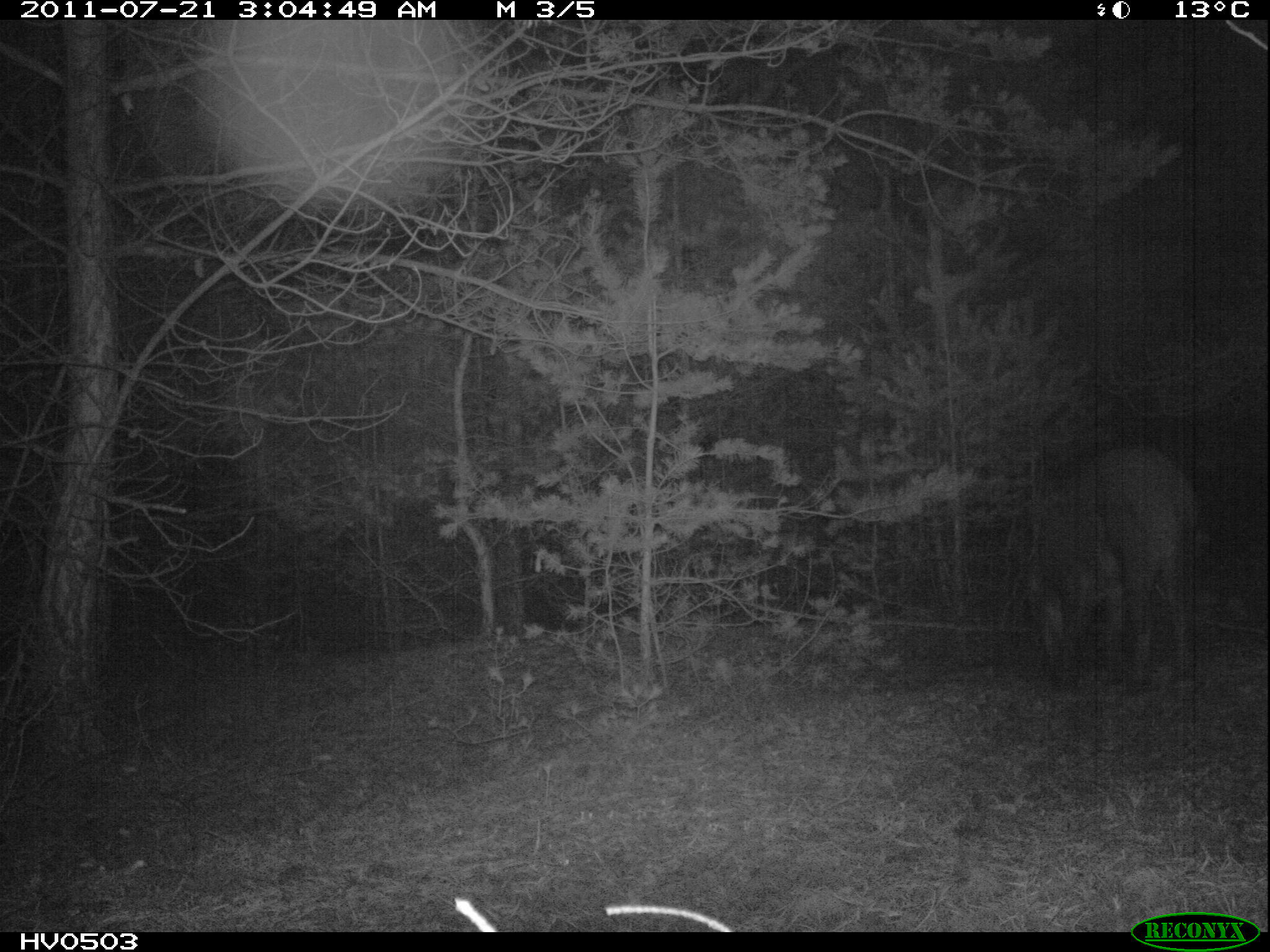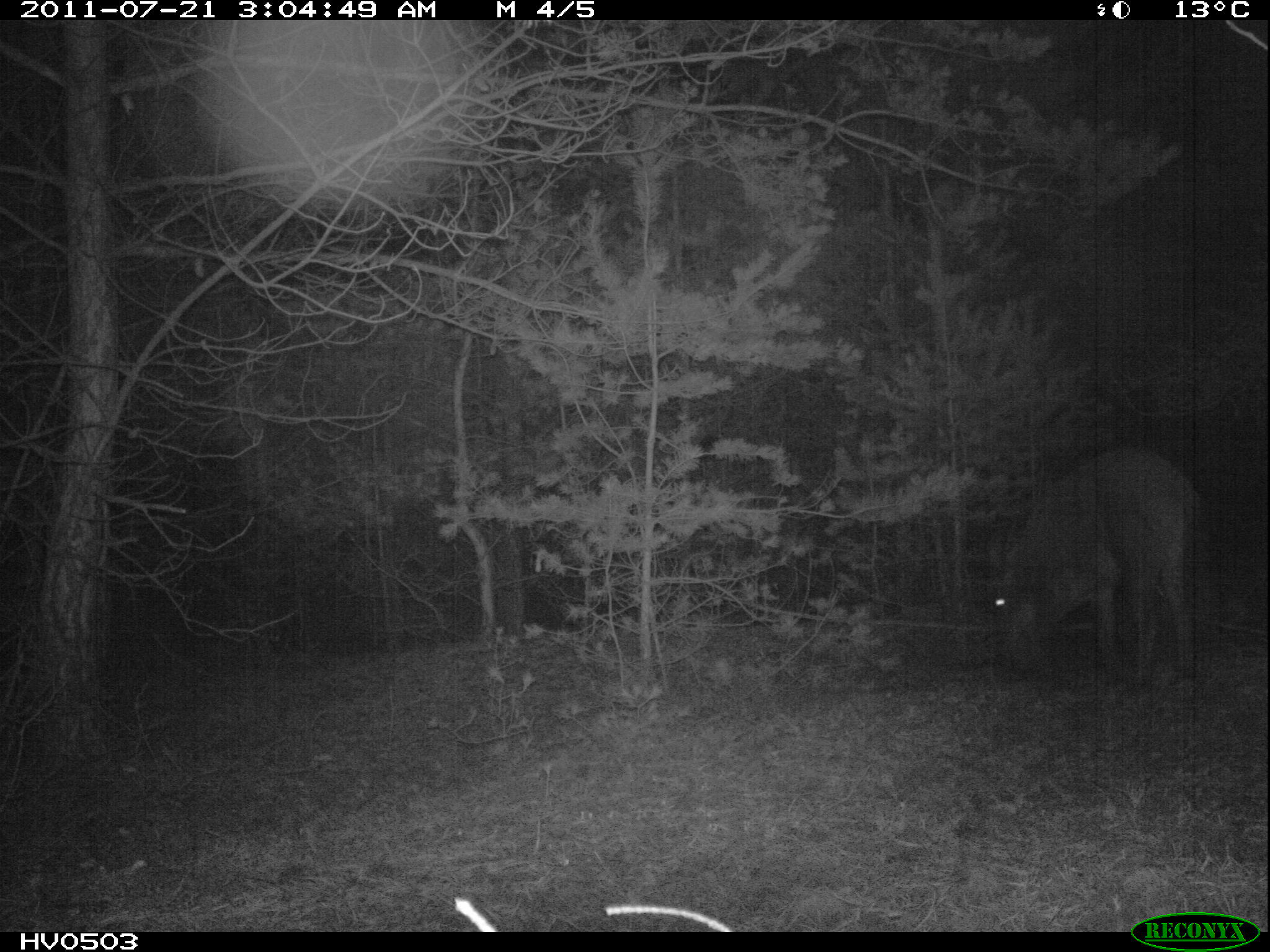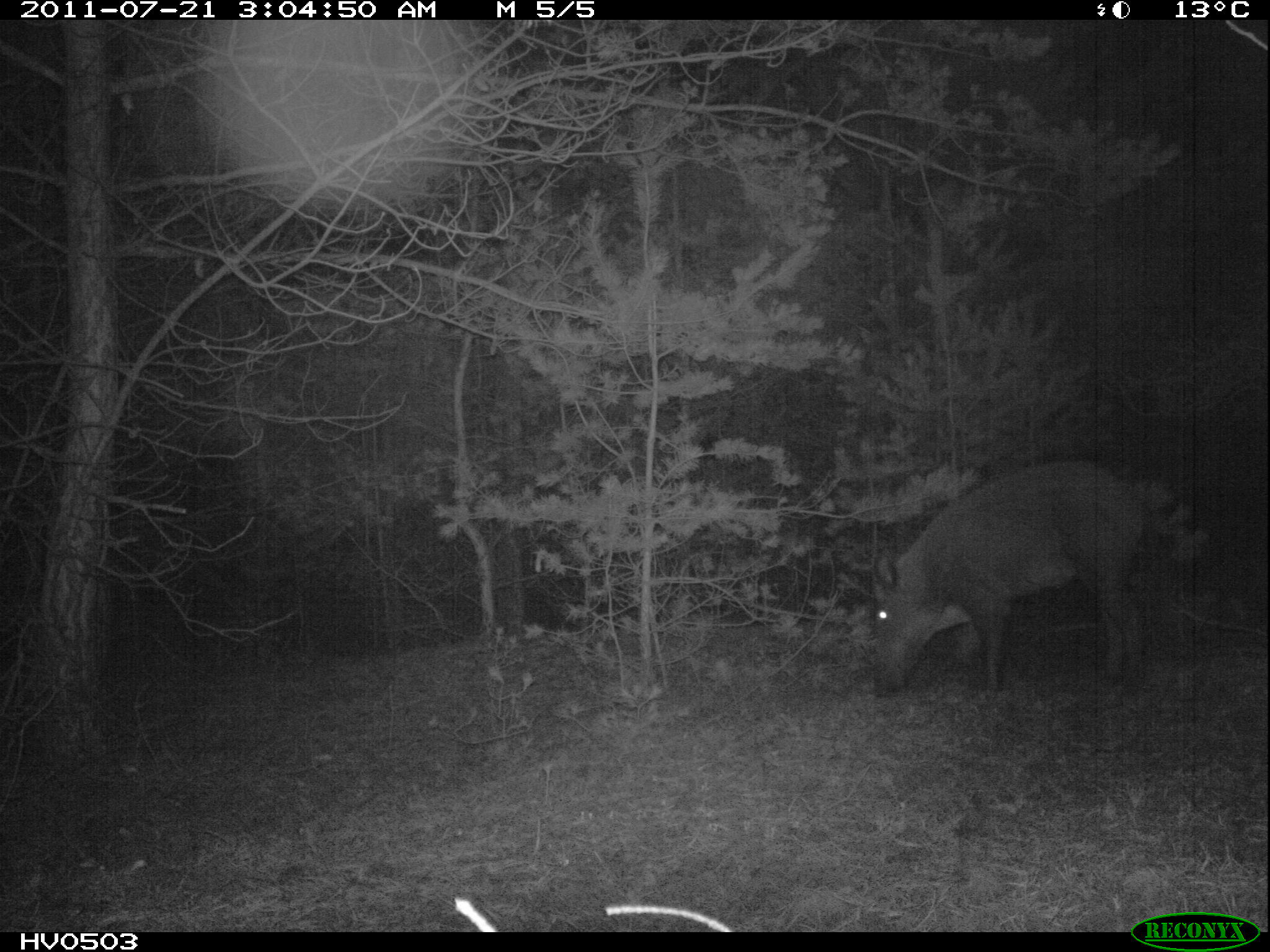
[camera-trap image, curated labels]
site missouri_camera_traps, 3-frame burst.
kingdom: Animalia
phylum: Chordata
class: Mammalia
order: Artiodactyla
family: Suidae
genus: Sus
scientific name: Sus scrofa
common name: wild boar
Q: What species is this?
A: Wild boar (Sus scrofa).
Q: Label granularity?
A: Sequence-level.